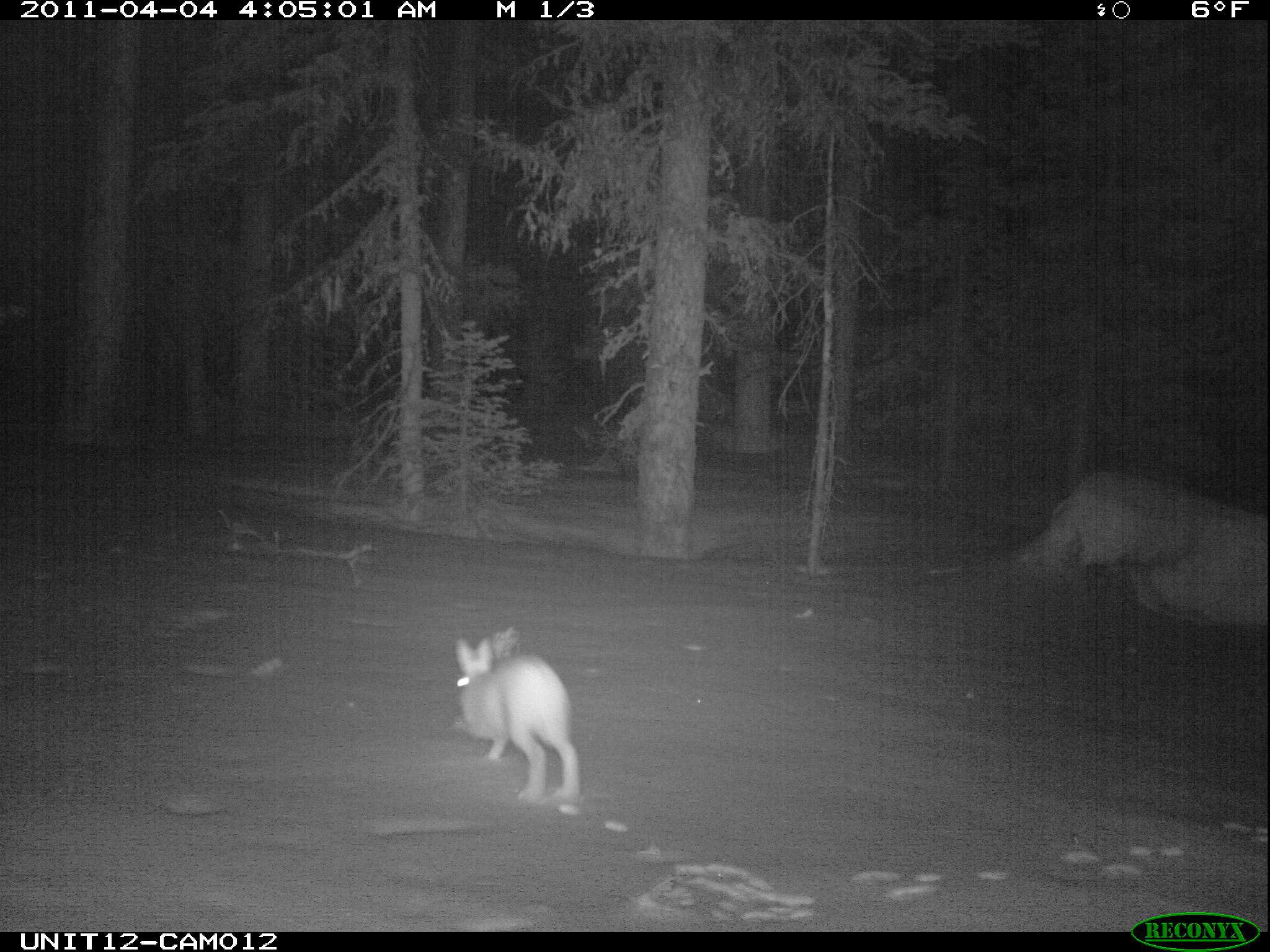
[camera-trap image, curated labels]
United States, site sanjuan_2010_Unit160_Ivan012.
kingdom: Animalia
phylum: Chordata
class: Mammalia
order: Lagomorpha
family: Leporidae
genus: Lepus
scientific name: Lepus americanus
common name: snowshoe hare